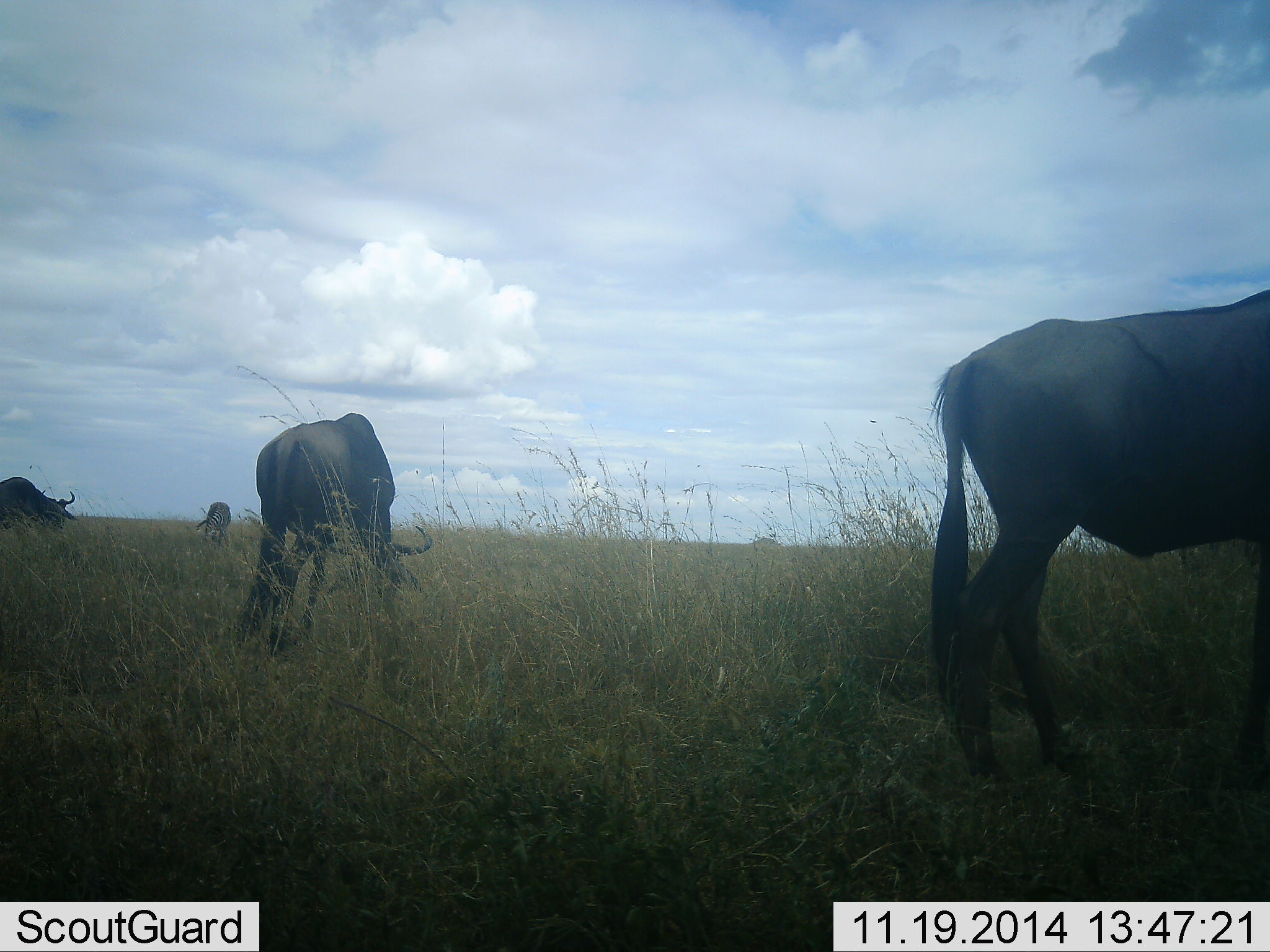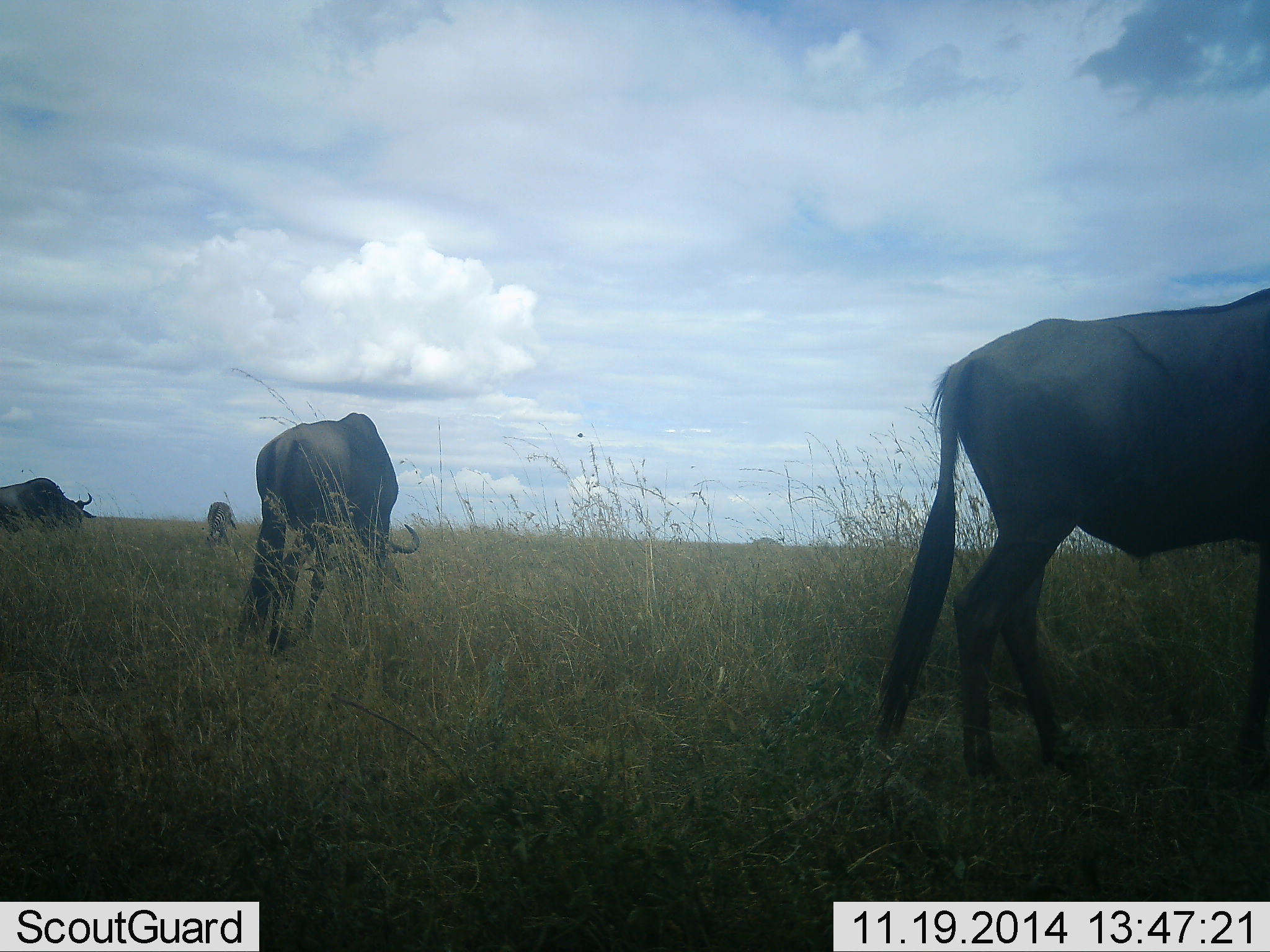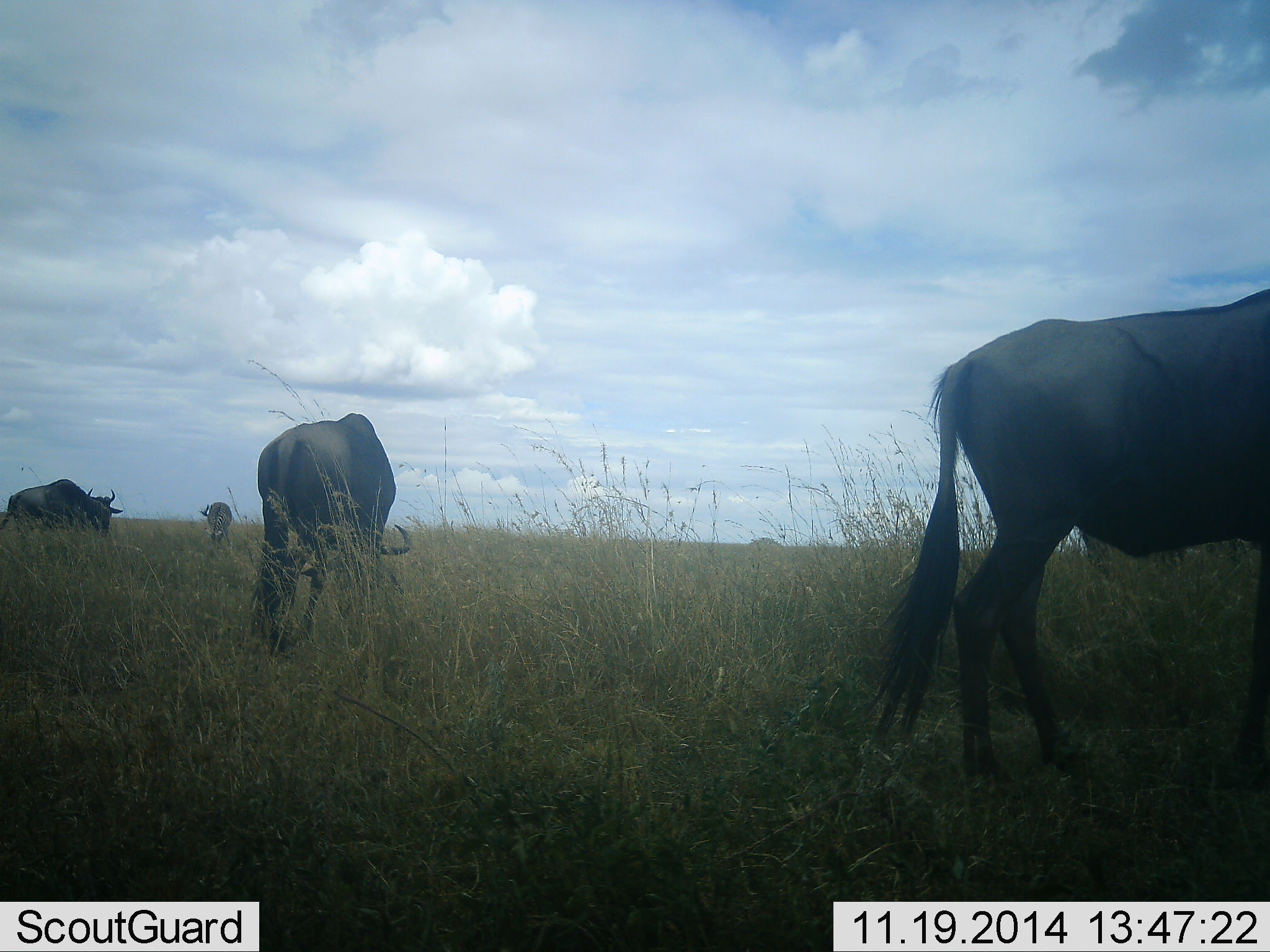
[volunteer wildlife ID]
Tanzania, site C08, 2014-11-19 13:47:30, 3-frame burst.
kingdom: Animalia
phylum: Chordata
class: Mammalia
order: Artiodactyla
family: Bovidae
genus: Connochaetes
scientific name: Connochaetes taurinus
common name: blue wildebeest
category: wildebeest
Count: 4.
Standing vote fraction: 36%.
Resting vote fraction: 0%.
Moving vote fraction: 27%.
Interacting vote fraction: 0%.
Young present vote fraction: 0%.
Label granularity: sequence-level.